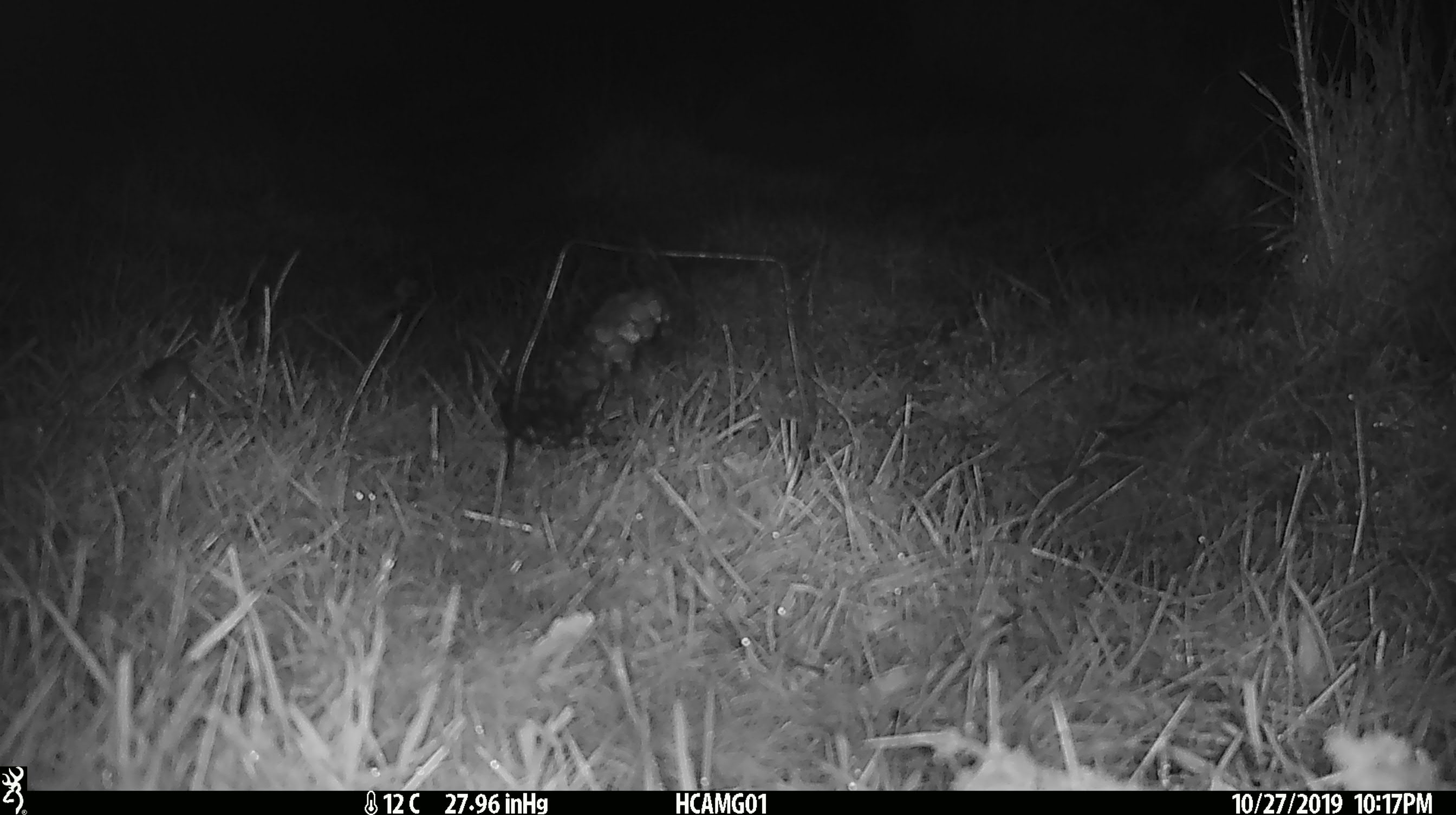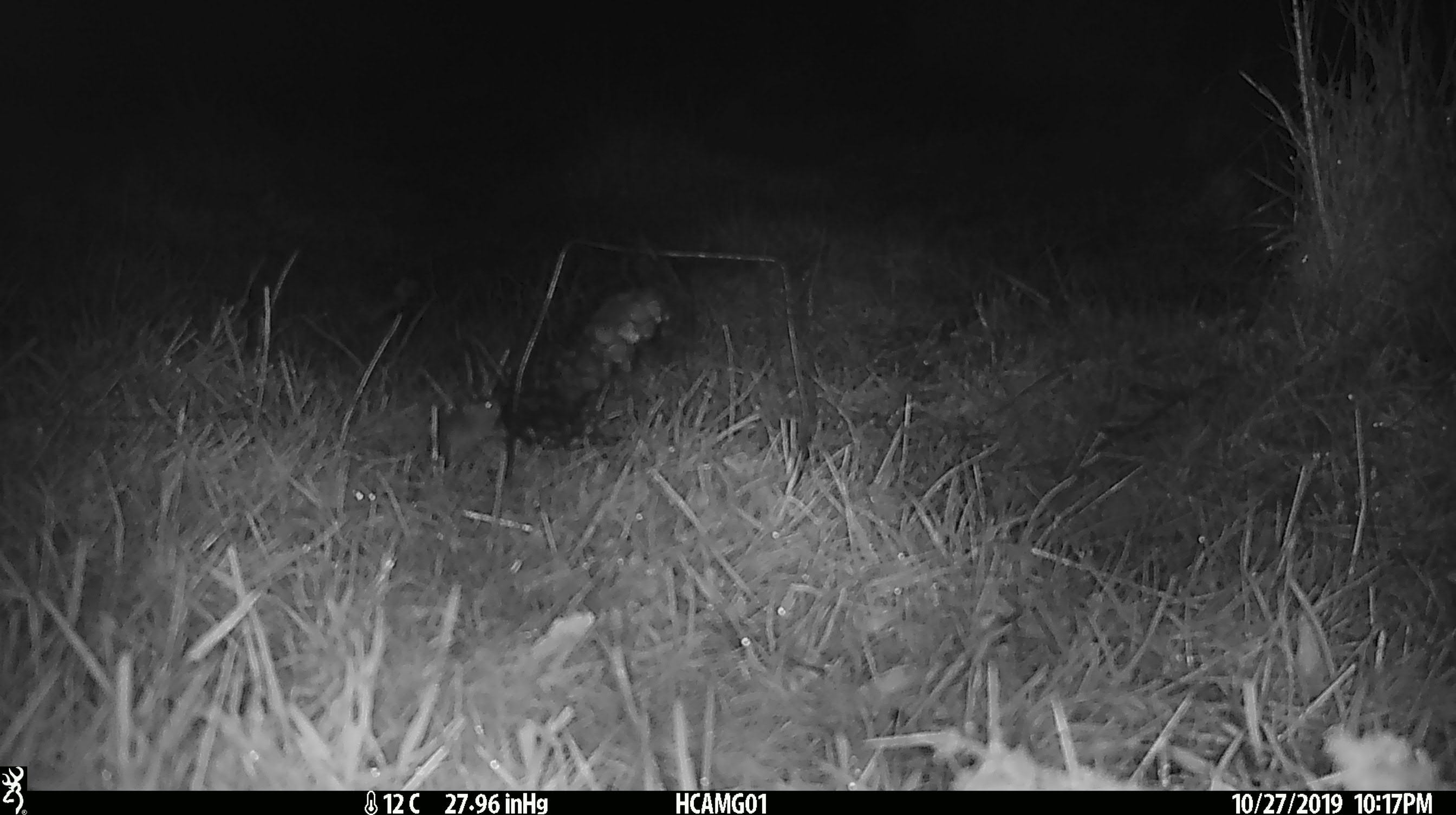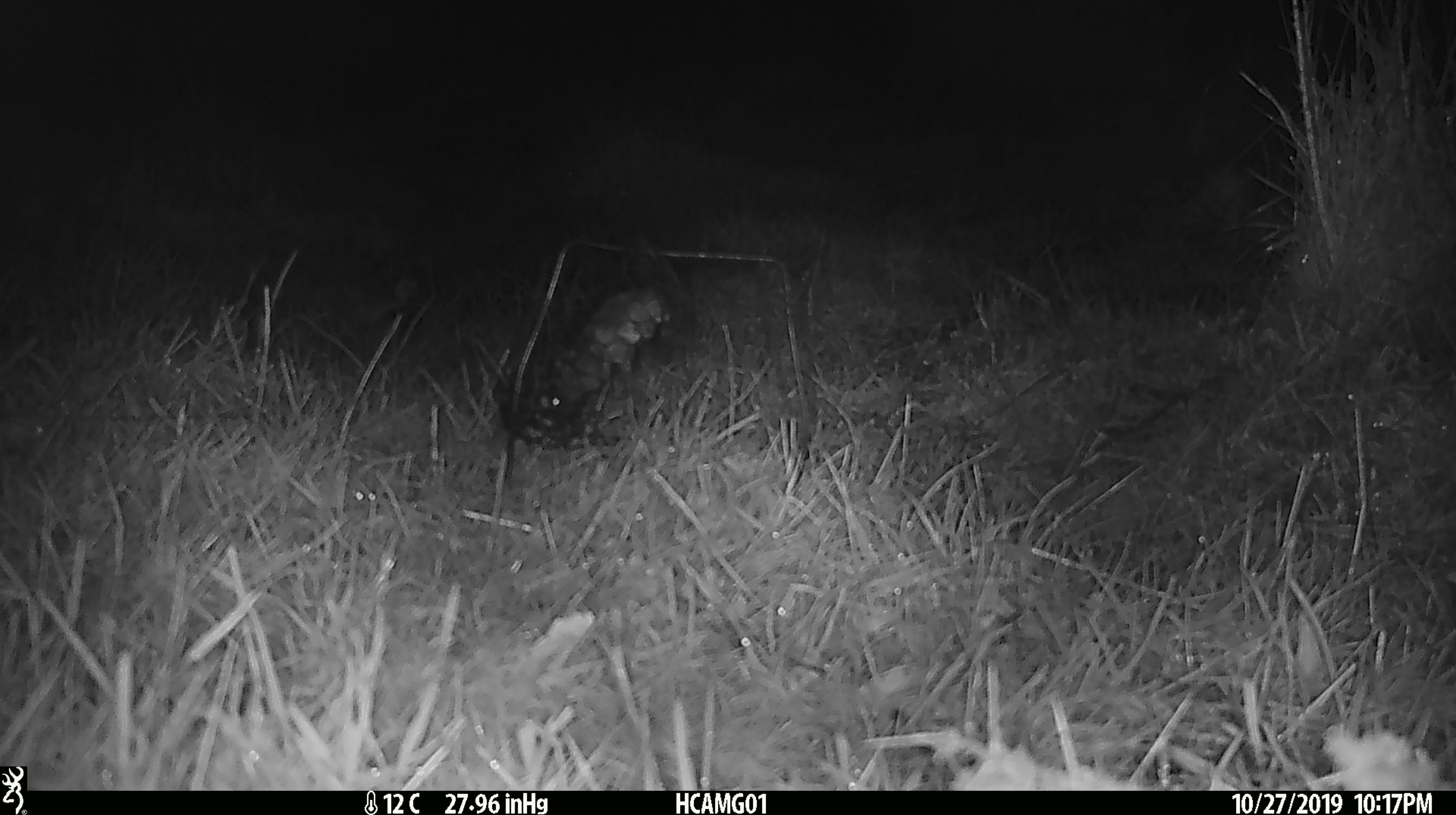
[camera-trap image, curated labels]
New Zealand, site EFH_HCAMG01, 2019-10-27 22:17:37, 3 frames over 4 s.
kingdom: Animalia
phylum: Chordata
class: Mammalia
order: Rodentia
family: Muridae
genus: Mus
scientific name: Mus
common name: mouse